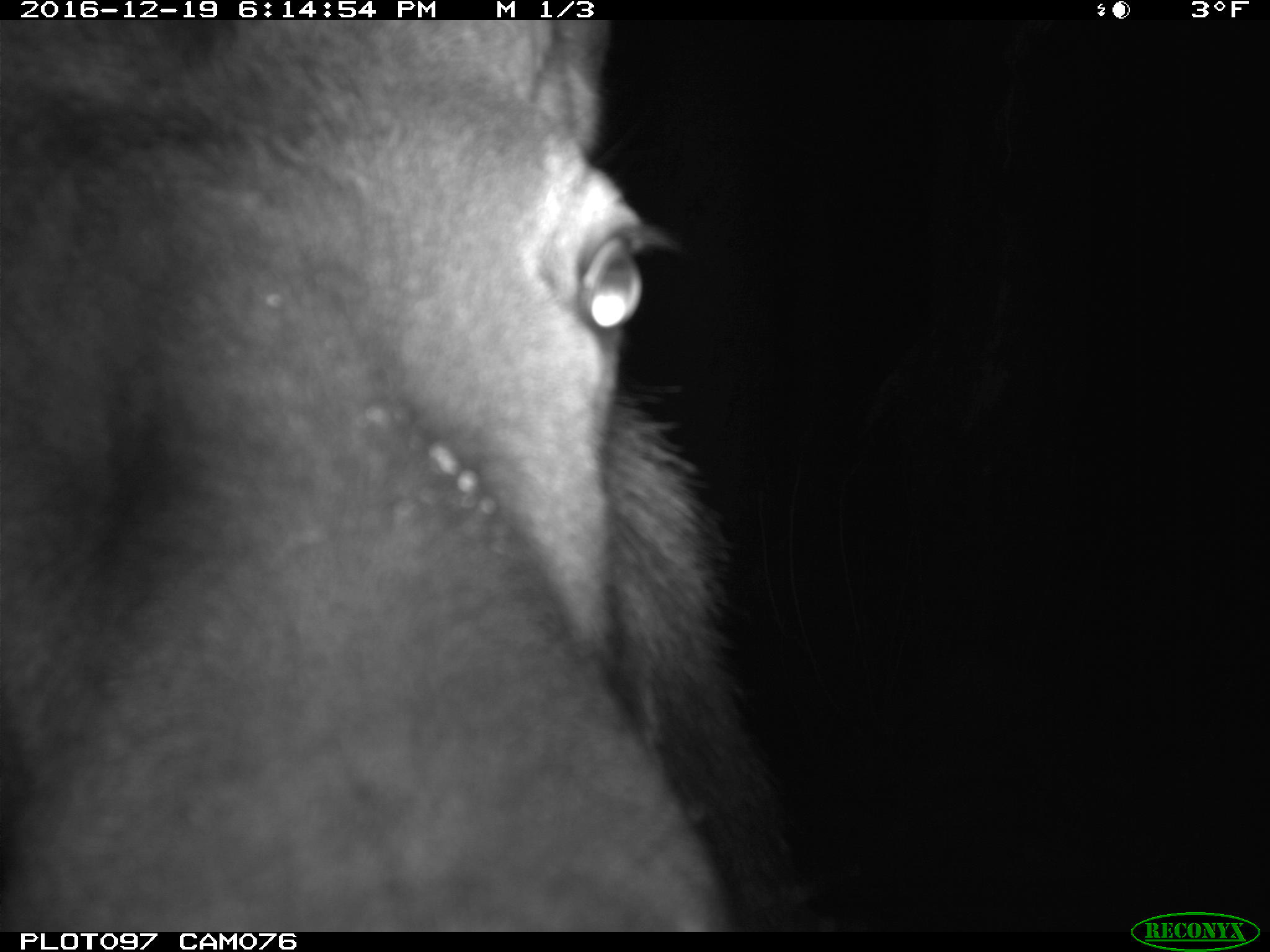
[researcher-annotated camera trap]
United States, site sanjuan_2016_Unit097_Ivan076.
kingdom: Animalia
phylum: Chordata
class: Mammalia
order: Artiodactyla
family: Cervidae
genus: Cervus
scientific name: Cervus elaphus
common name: red deer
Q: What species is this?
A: Cervus elaphus (red deer).